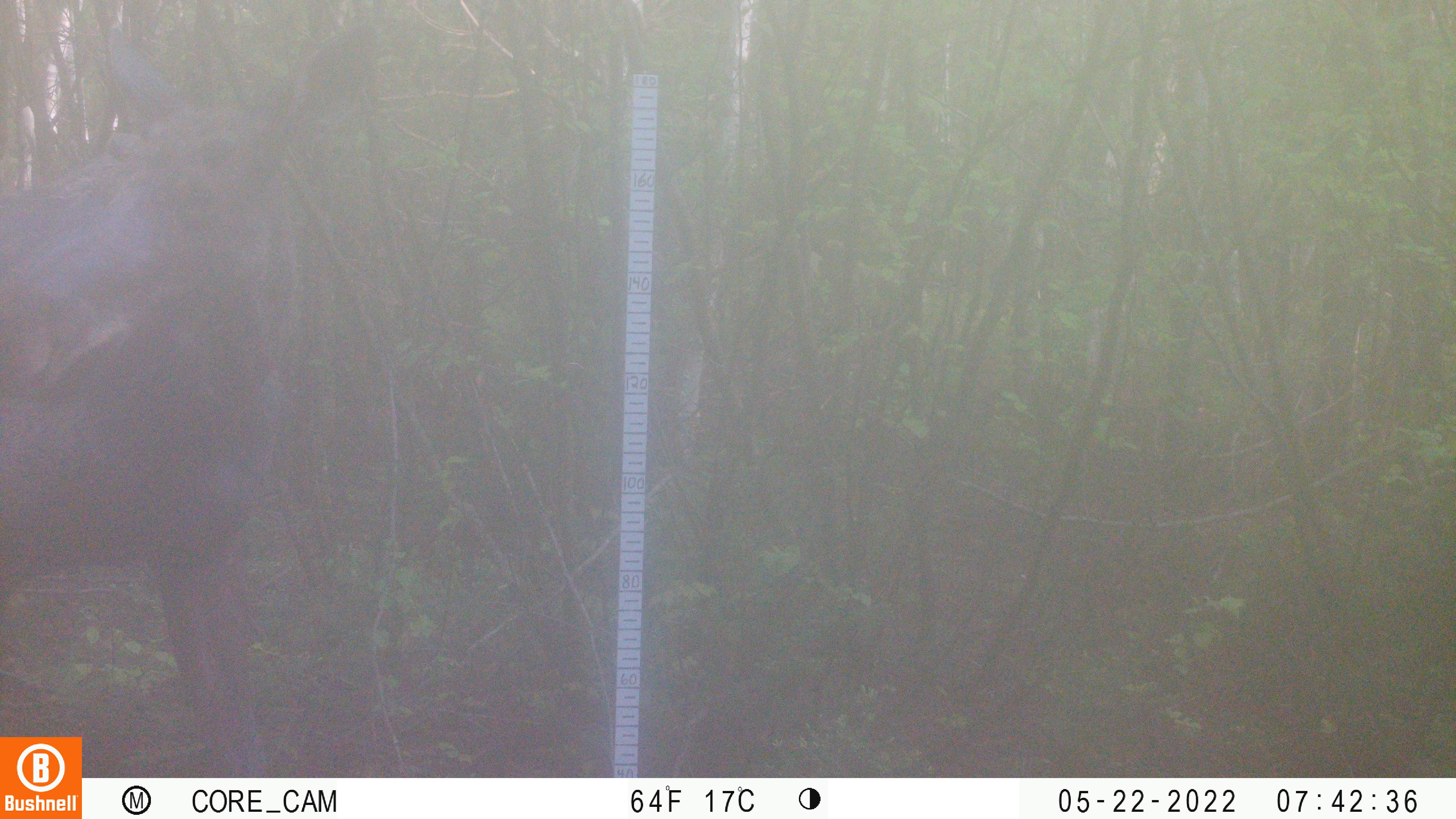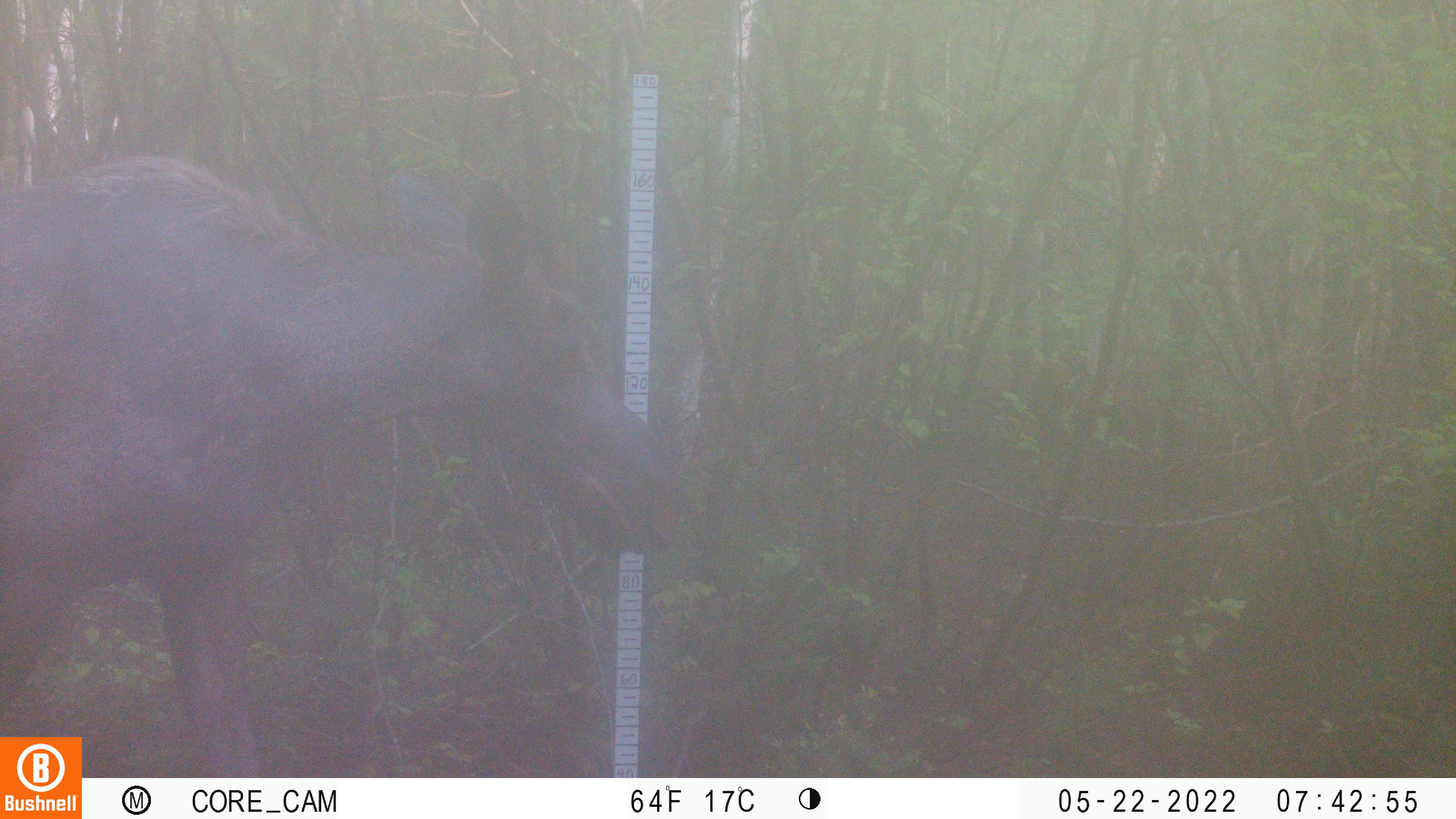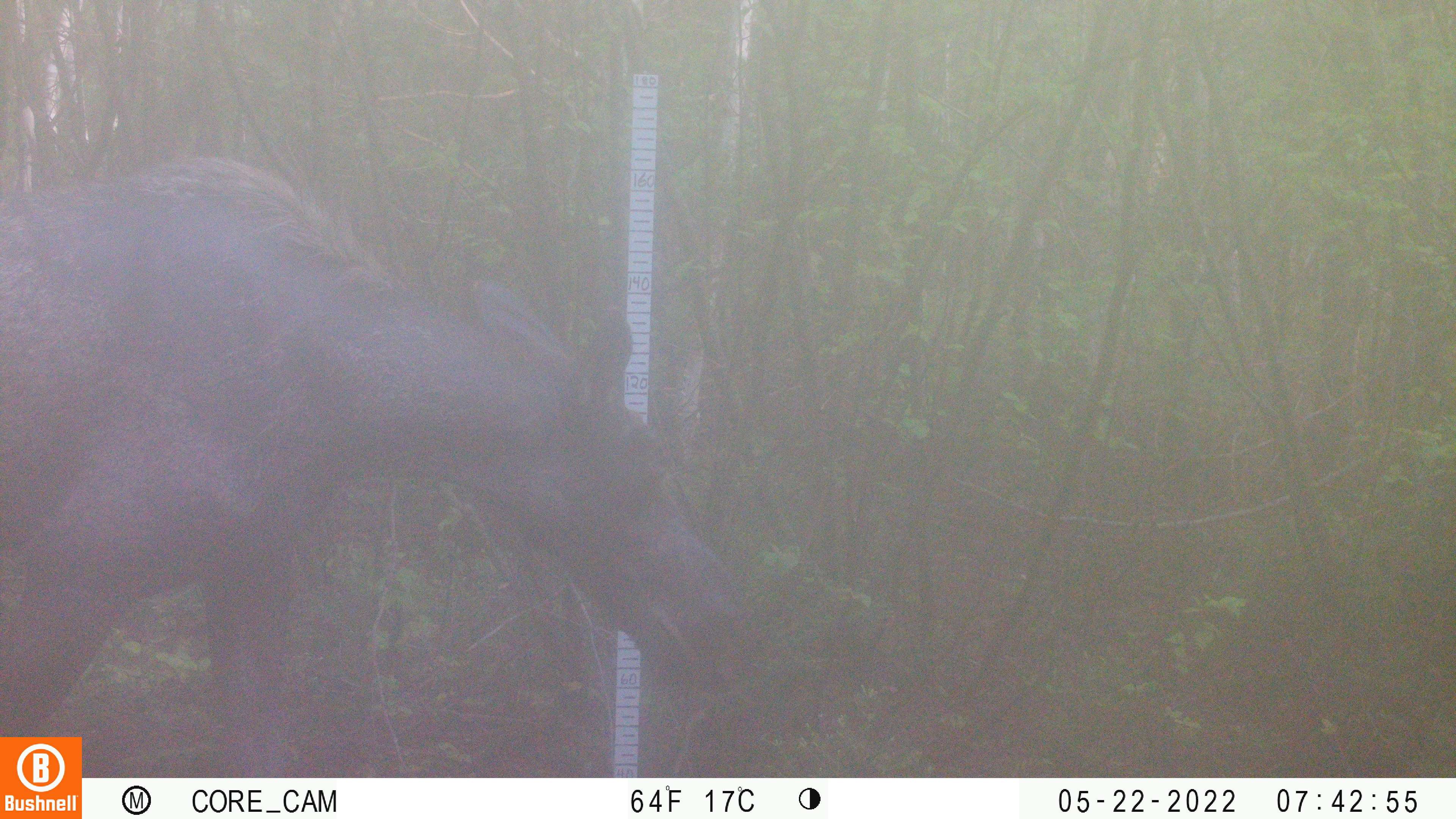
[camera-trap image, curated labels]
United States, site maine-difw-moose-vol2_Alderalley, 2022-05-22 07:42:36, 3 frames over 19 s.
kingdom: Animalia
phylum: Chordata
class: Mammalia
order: Artiodactyla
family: Cervidae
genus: Alces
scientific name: Alces alces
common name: moose